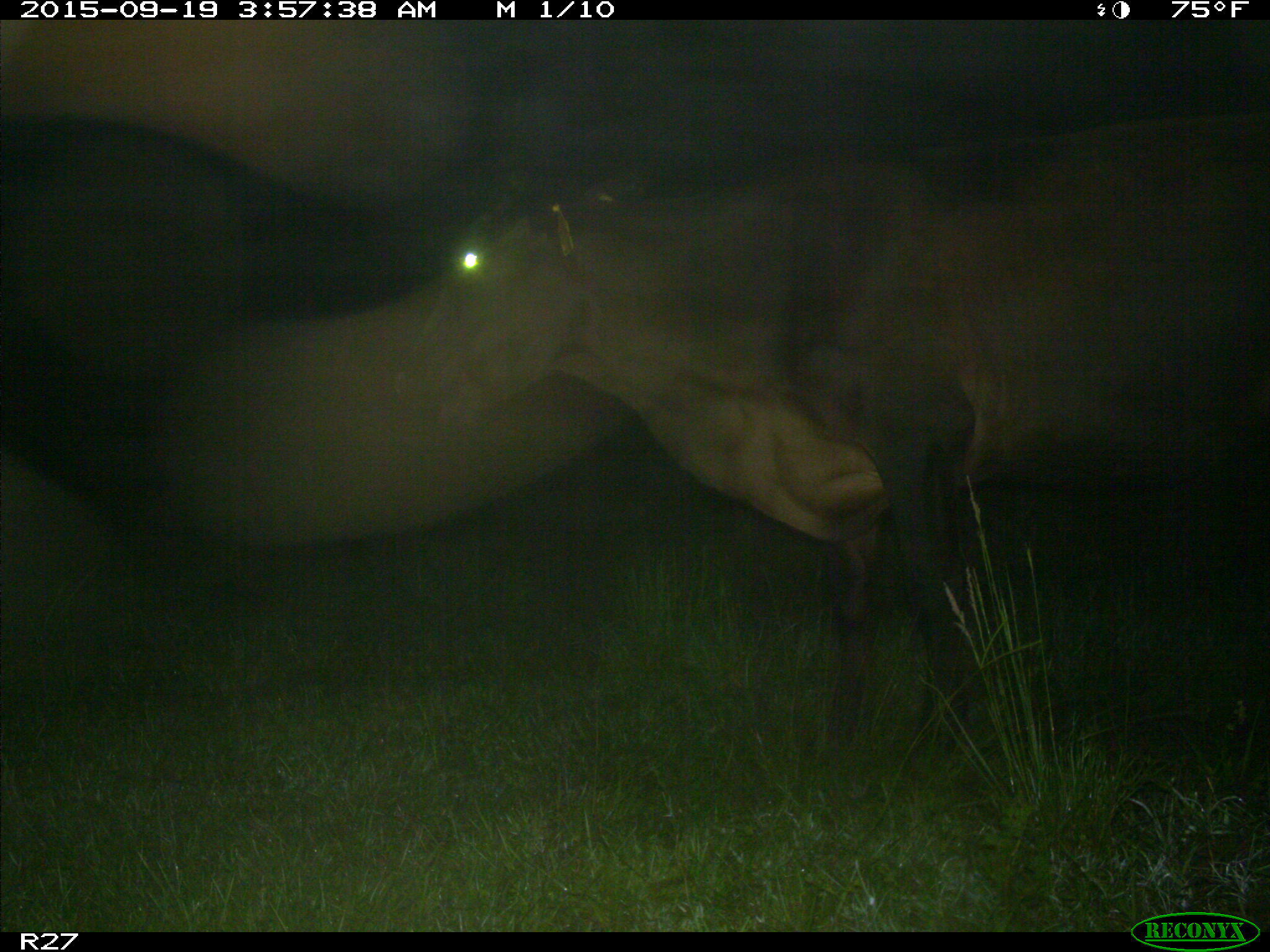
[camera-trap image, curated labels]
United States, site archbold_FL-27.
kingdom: Animalia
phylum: Chordata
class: Mammalia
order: Artiodactyla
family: Bovidae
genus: Bos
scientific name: Bos taurus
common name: domestic cow